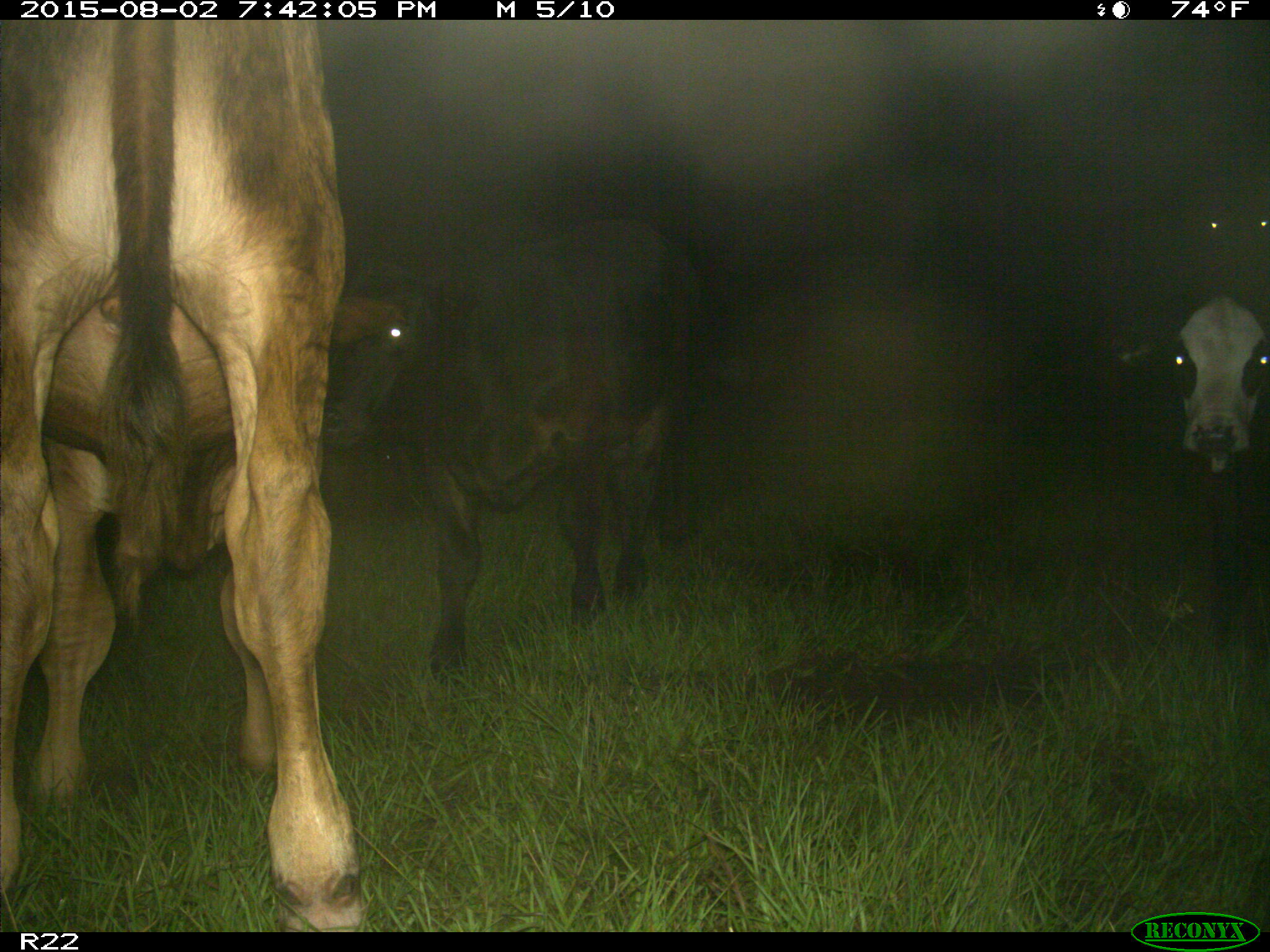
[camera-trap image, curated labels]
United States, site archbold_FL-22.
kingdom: Animalia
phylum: Chordata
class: Mammalia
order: Artiodactyla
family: Bovidae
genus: Bos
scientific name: Bos taurus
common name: domestic cow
Bos taurus (domestic cow).